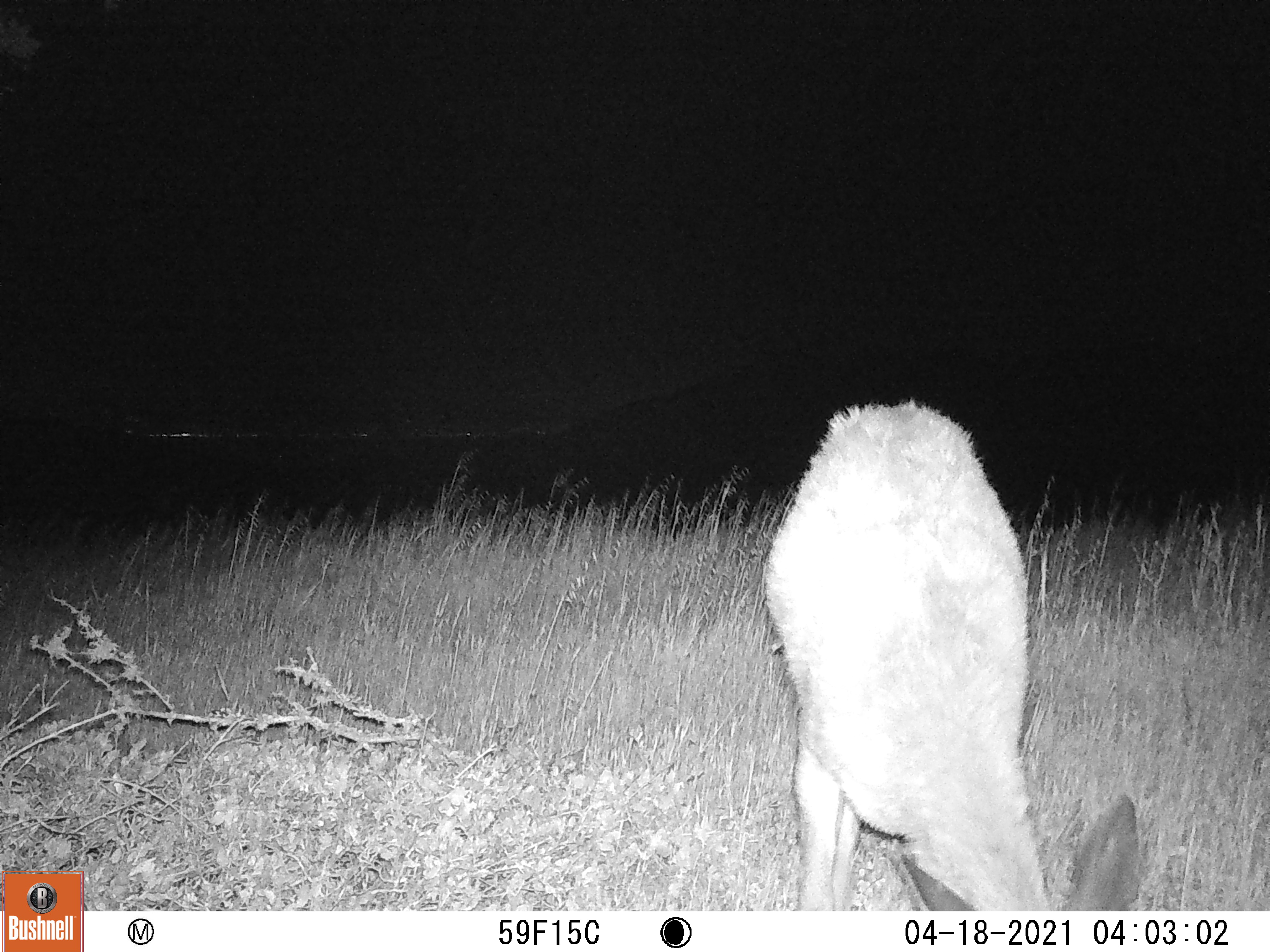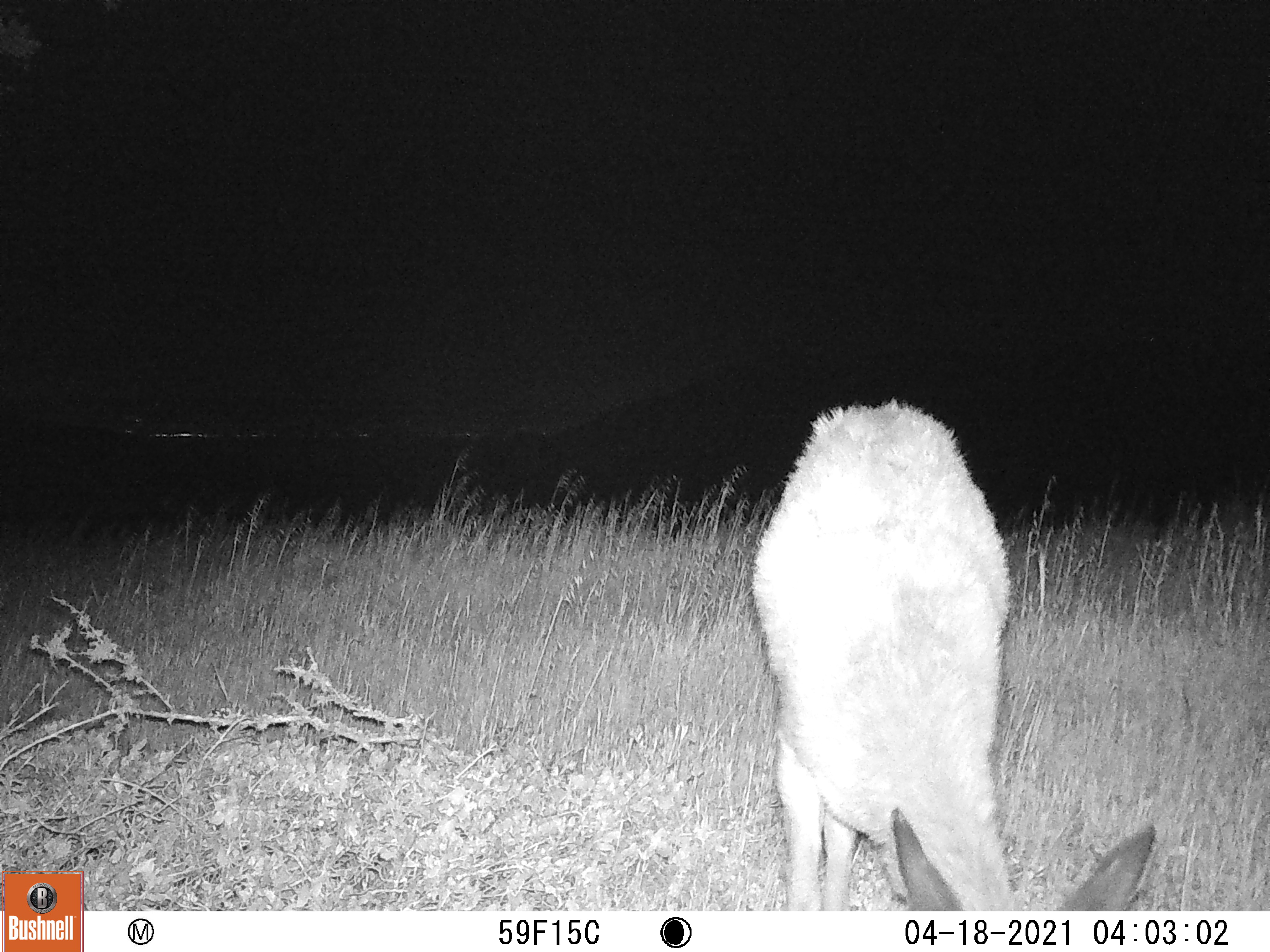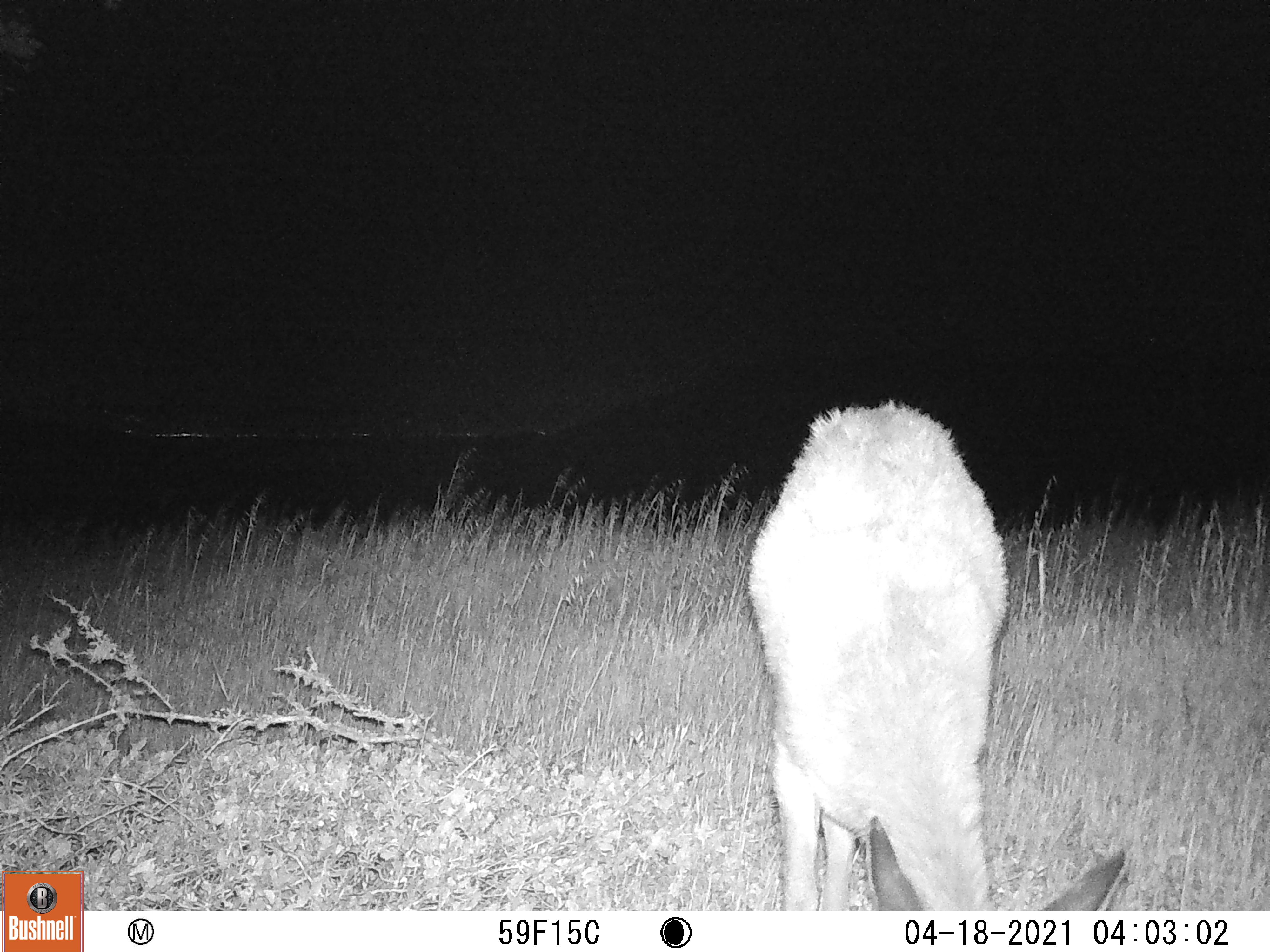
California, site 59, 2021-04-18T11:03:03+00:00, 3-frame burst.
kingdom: Animalia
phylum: Chordata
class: Mammalia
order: Artiodactyla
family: Cervidae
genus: Odocoileus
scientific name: Odocoileus hemionus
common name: mule deer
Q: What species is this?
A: Mule deer (Odocoileus hemionus).